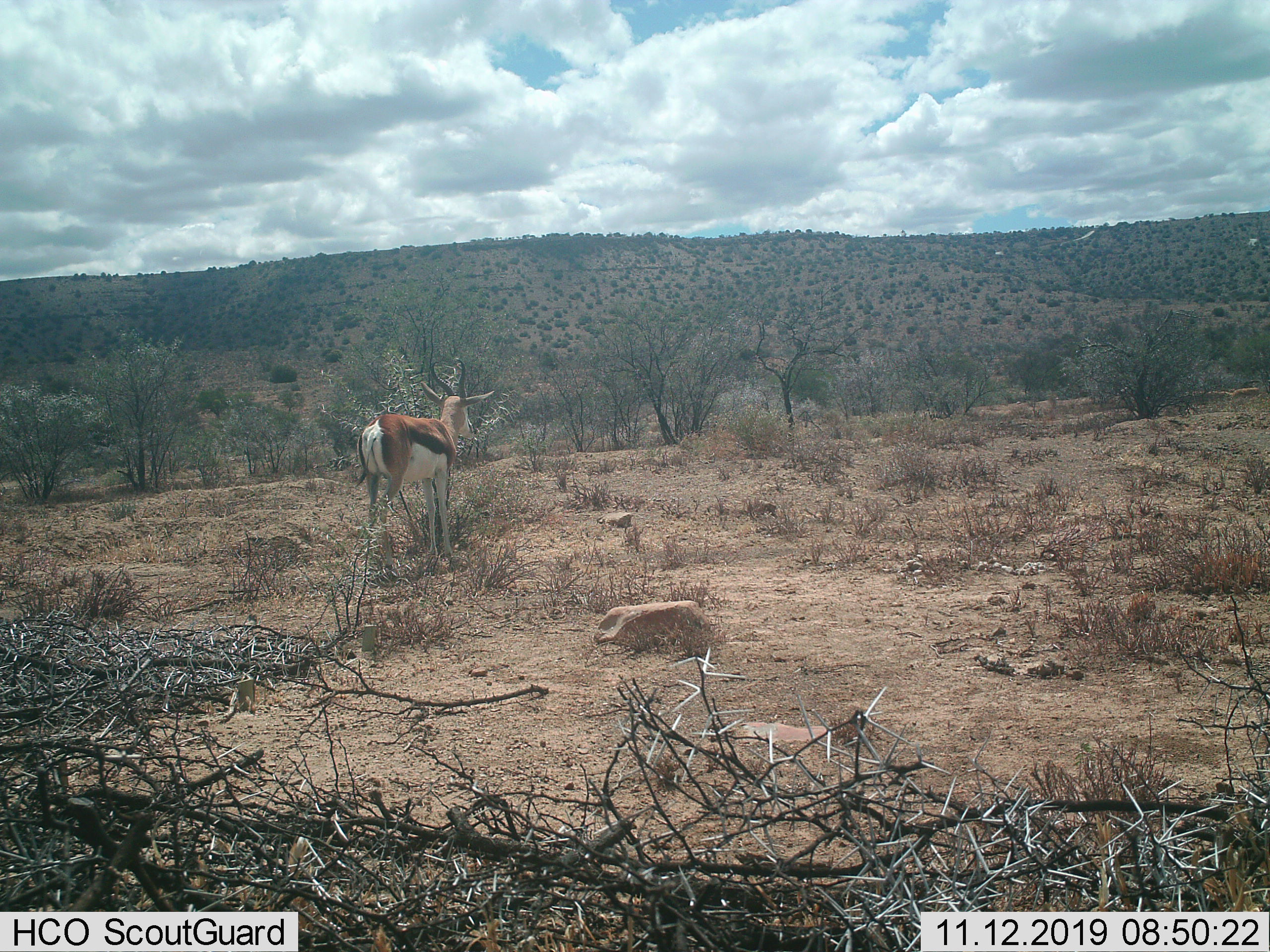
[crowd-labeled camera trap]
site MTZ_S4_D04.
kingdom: Animalia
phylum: Chordata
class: Mammalia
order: Artiodactyla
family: Bovidae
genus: Antidorcas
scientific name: Antidorcas marsupialis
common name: springbok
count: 1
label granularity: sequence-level